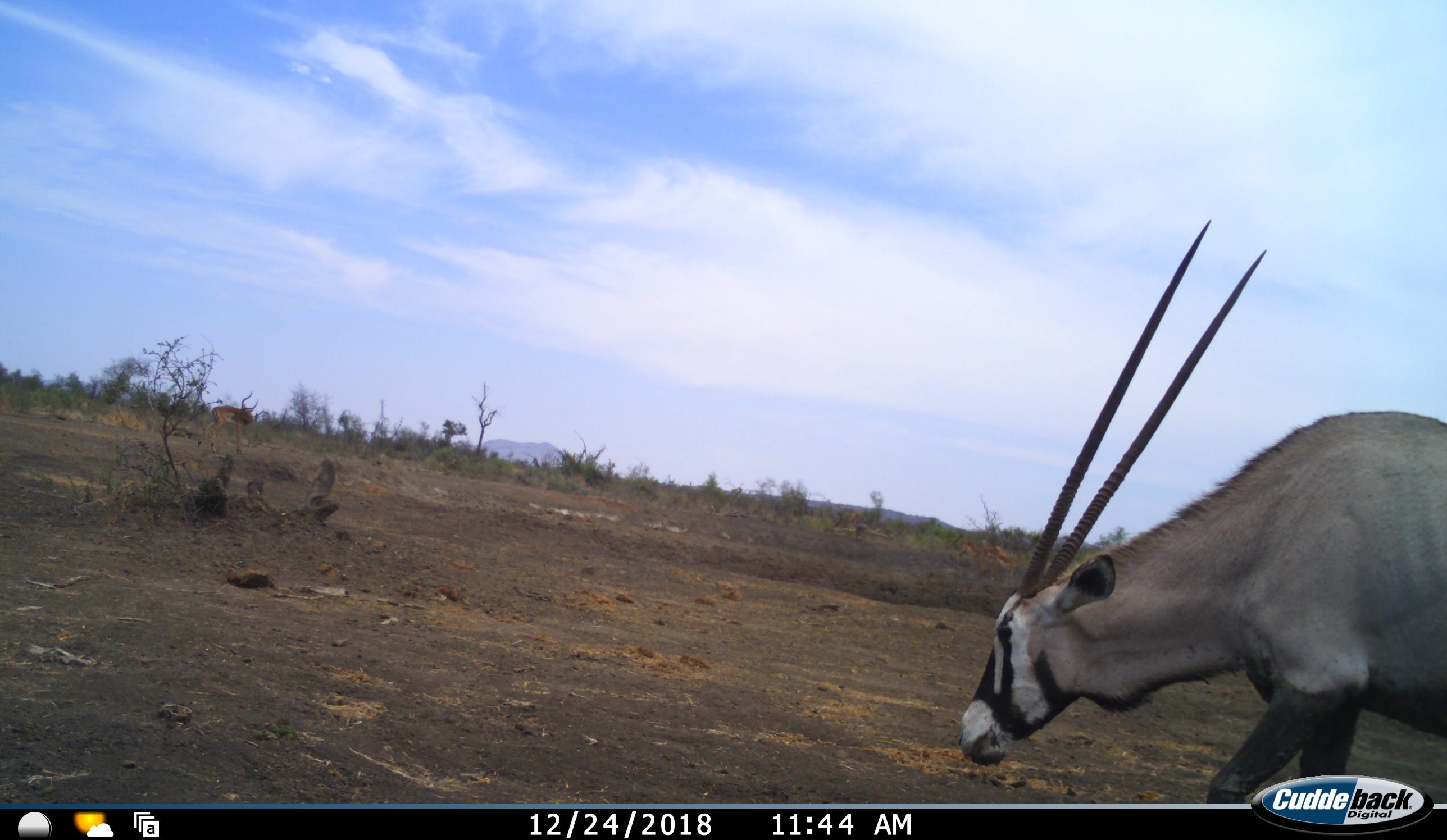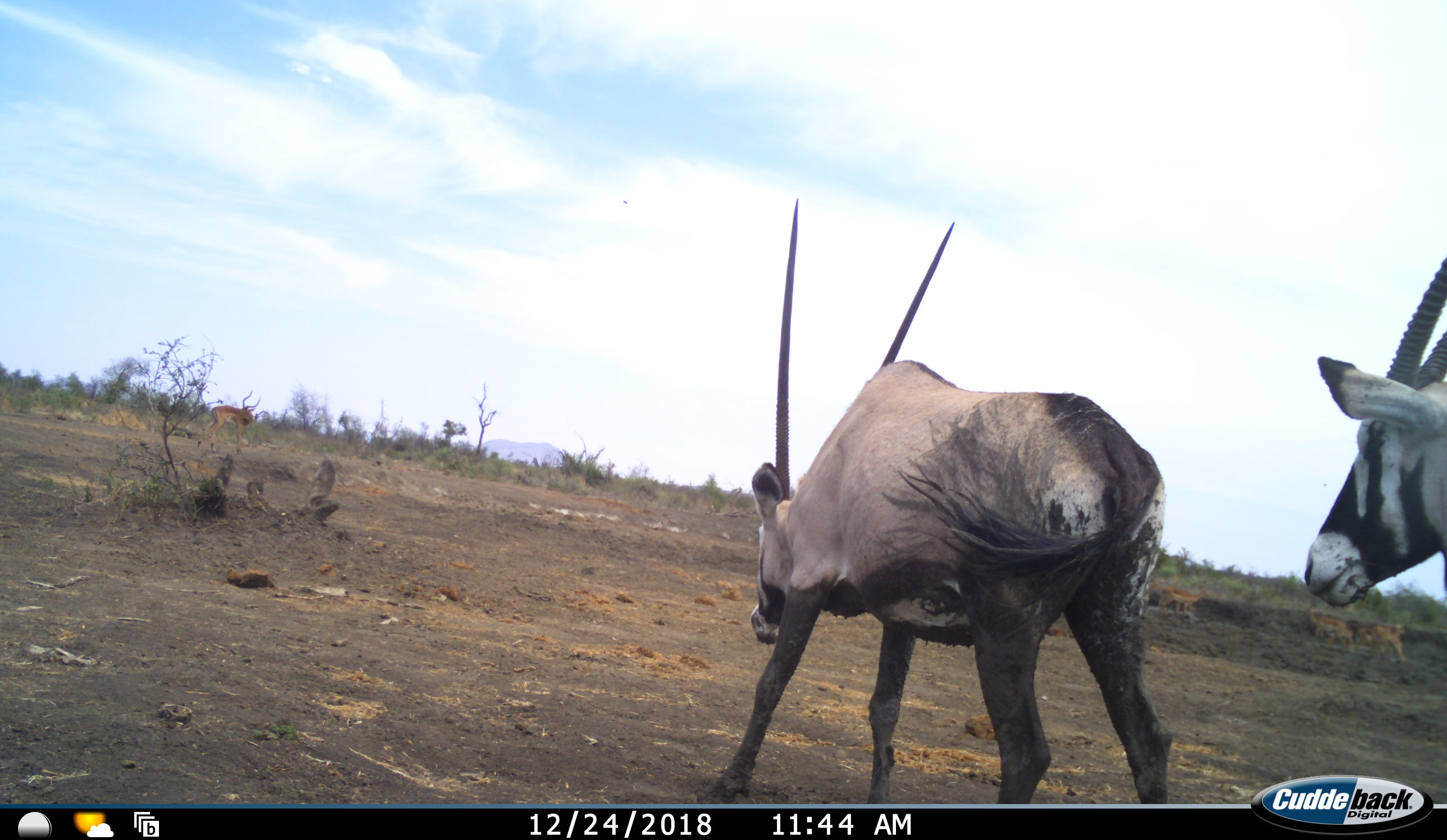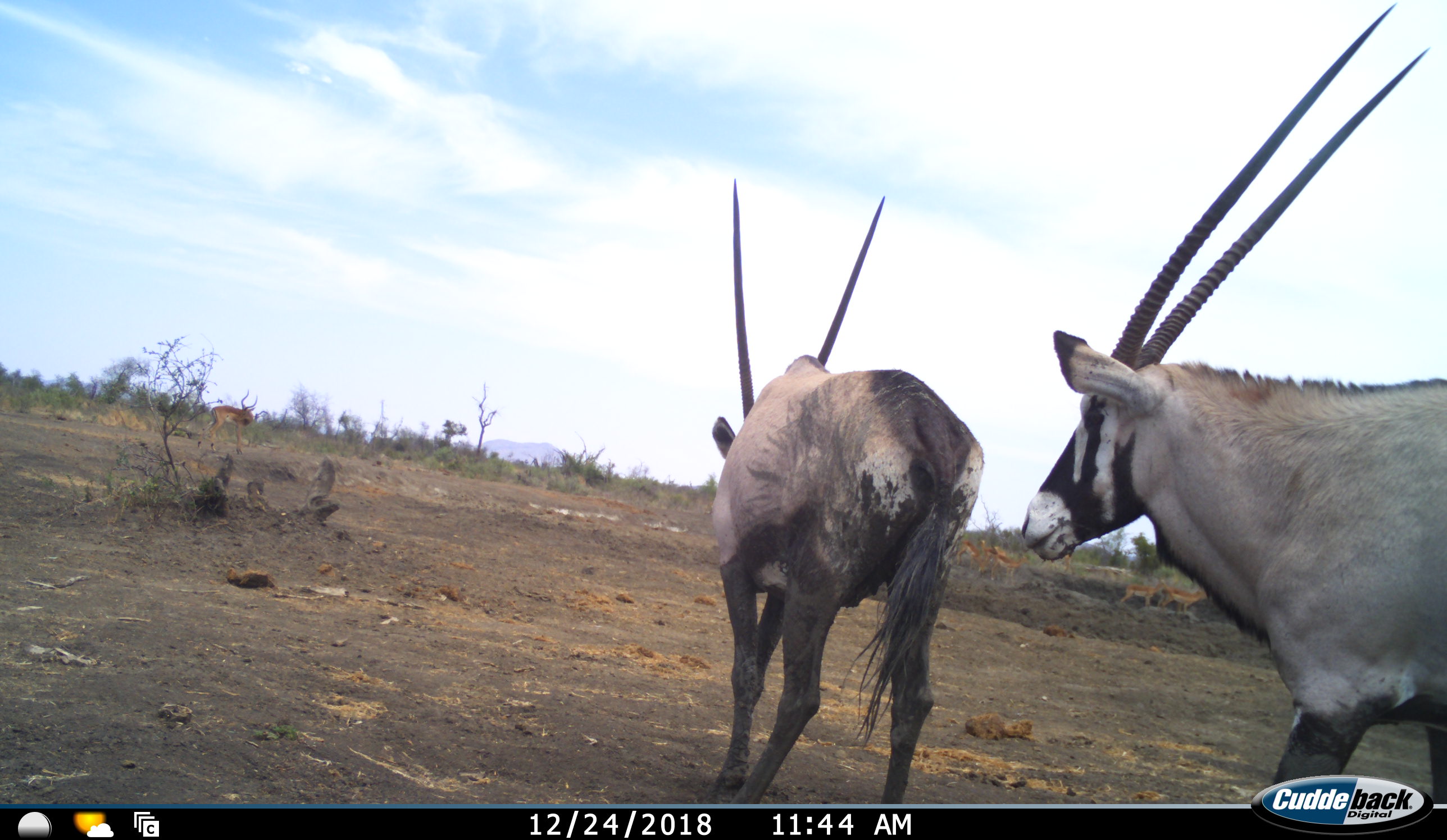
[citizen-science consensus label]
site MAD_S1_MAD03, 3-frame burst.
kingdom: Animalia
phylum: Chordata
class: Mammalia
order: Artiodactyla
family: Bovidae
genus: Oryx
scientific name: Oryx gazella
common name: gemsbok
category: oryx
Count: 2.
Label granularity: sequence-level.